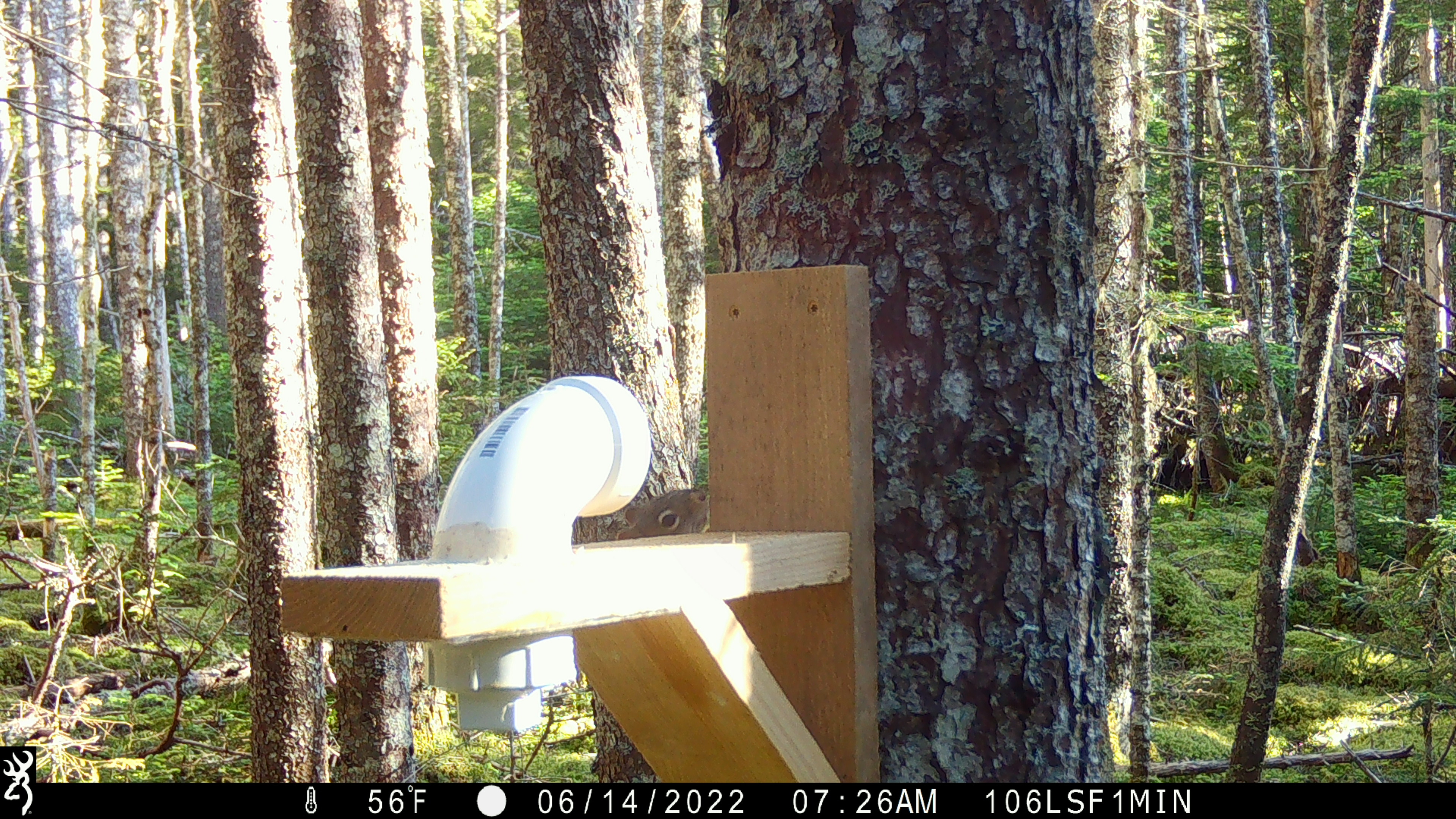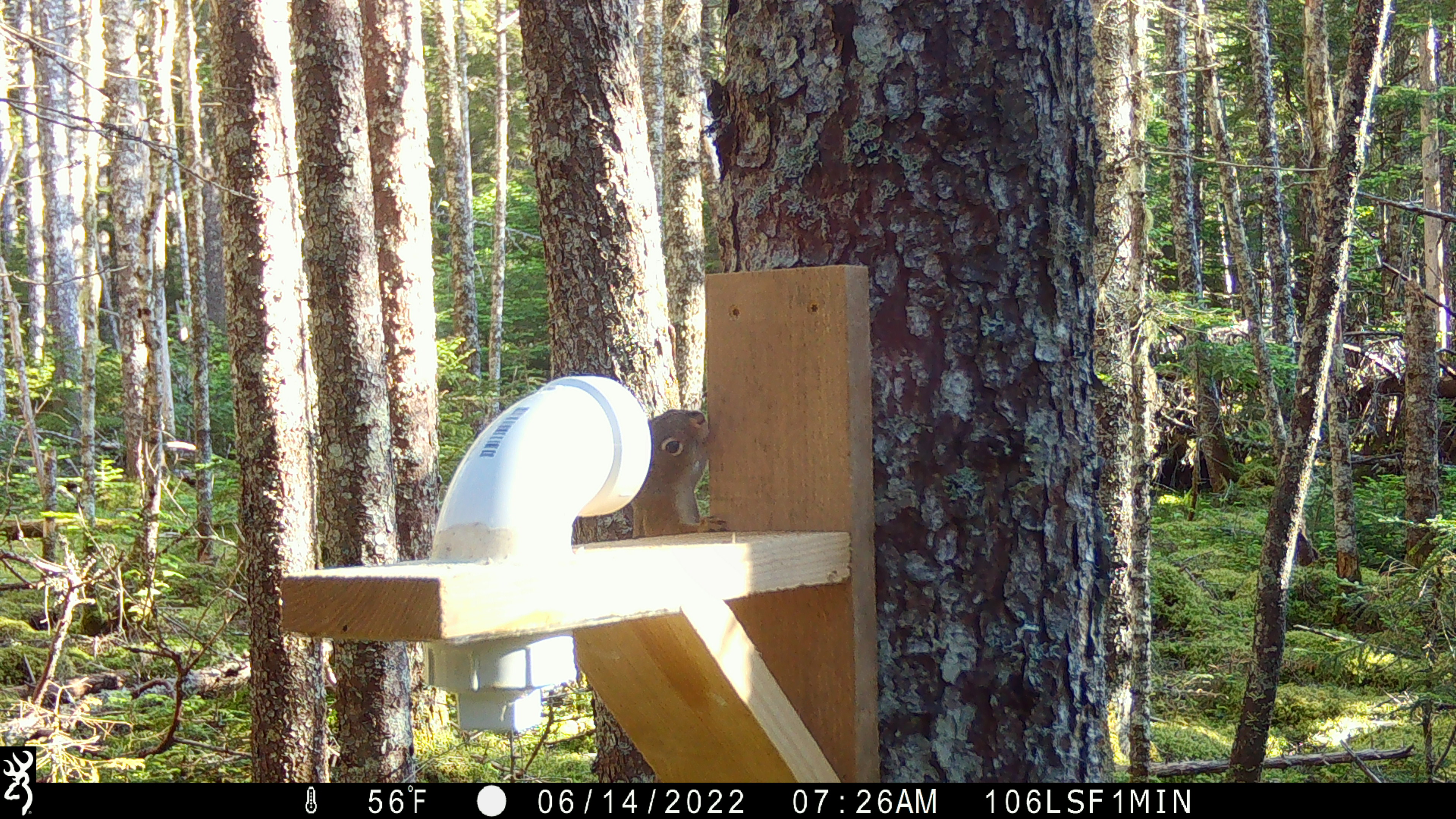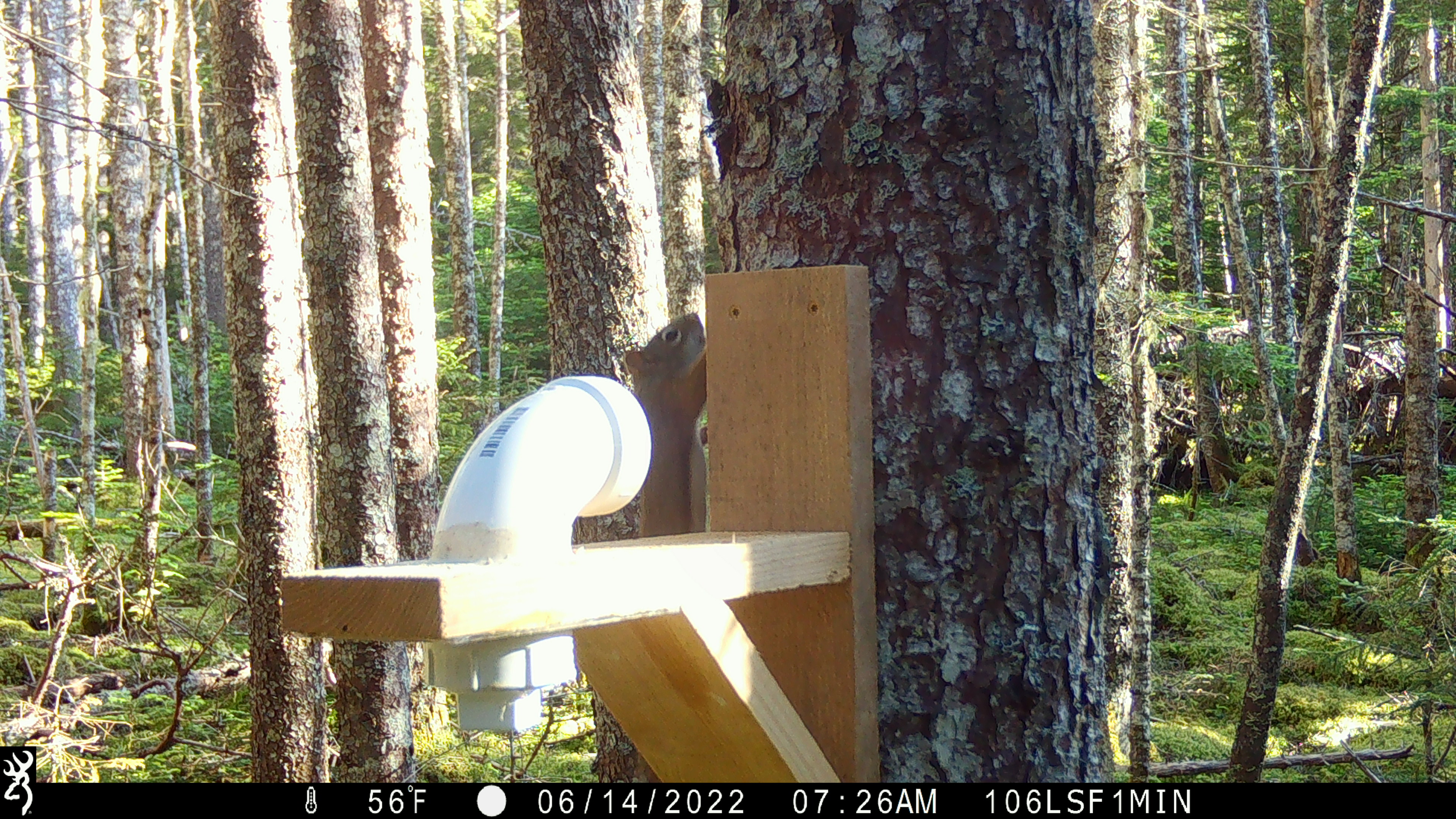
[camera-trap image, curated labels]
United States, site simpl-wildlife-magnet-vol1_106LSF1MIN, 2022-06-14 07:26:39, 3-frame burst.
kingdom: Animalia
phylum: Chordata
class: Mammalia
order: Rodentia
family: Sciuridae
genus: Tamiasciurus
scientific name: Tamiasciurus hudsonicus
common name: red squirrel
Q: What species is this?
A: Red squirrel (Tamiasciurus hudsonicus).